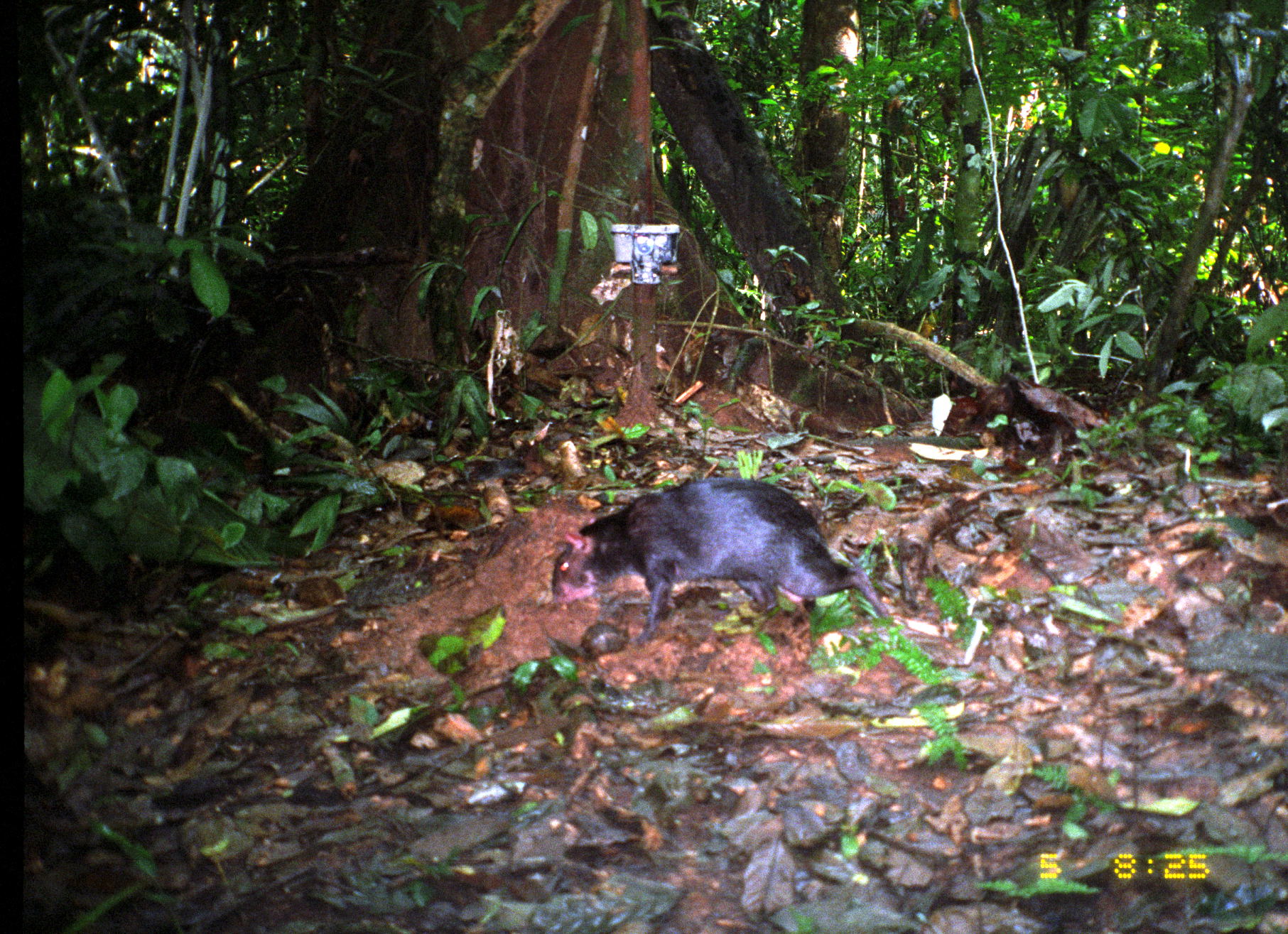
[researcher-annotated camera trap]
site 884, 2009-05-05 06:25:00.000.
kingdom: Animalia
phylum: Chordata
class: Mammalia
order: Rodentia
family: Dasyproctidae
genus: Dasyprocta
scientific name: Dasyprocta fuliginosa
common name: black agouti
Dasyprocta fuliginosa (black agouti).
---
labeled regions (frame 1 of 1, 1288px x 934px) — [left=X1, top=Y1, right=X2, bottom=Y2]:
dasyprocta fuliginosa: [left=551, top=478, right=894, bottom=648]